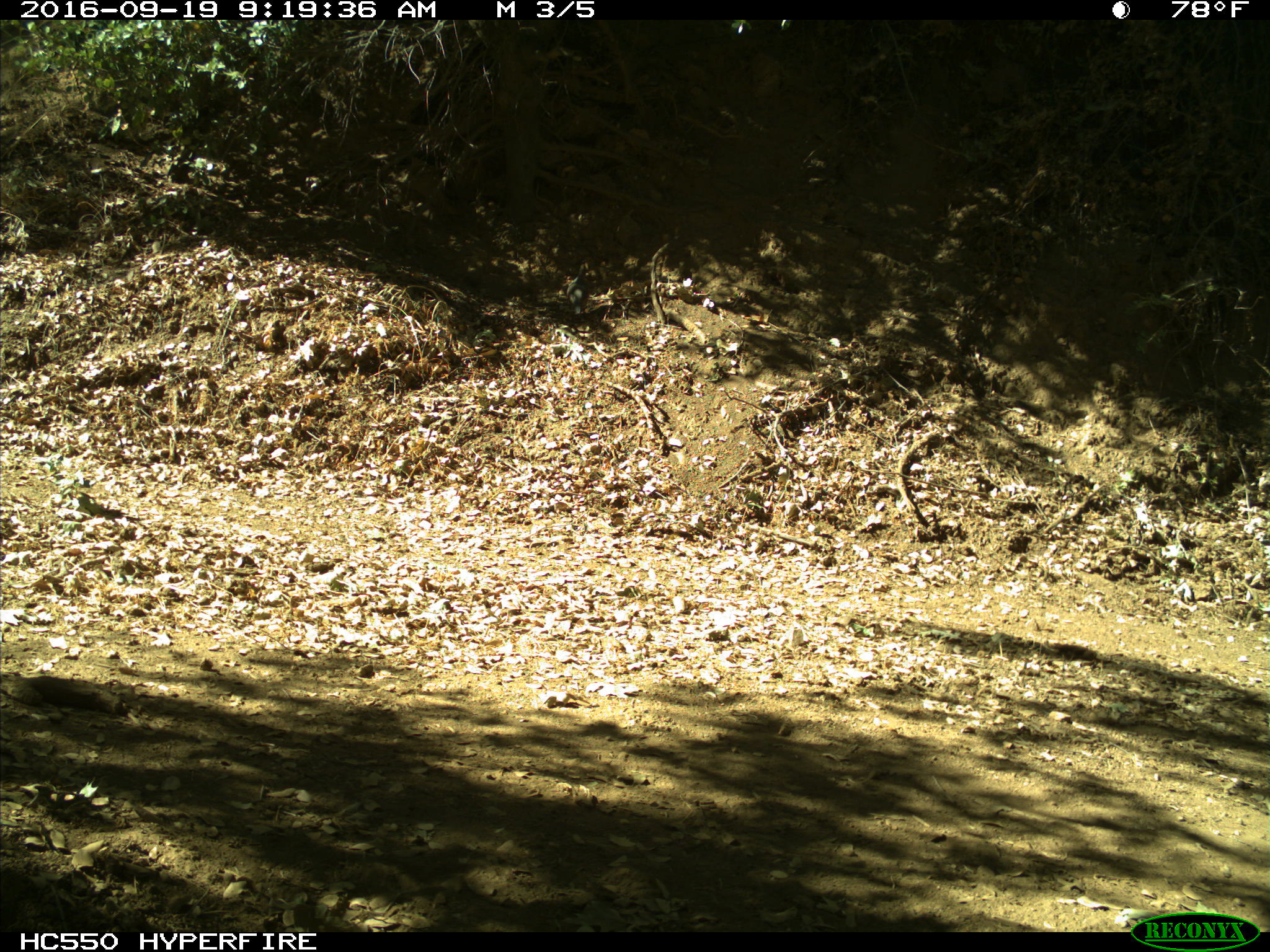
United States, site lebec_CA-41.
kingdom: Animalia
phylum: Chordata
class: Aves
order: Galliformes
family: Odontophoridae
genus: Callipepla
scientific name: Callipepla californica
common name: california quail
Callipepla californica (california quail).